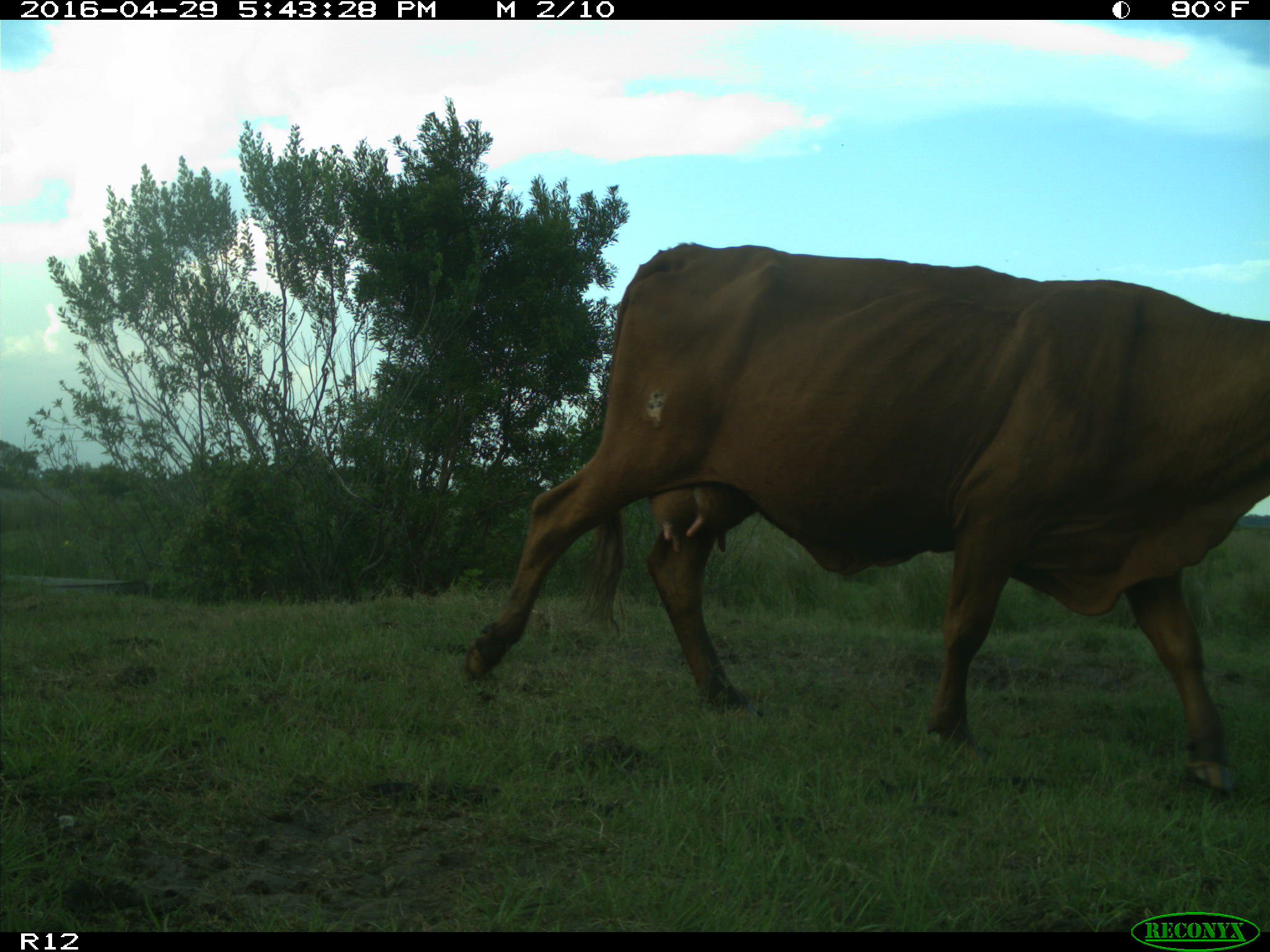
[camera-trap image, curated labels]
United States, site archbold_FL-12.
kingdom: Animalia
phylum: Chordata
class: Mammalia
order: Artiodactyla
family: Bovidae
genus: Bos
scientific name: Bos taurus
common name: domestic cow